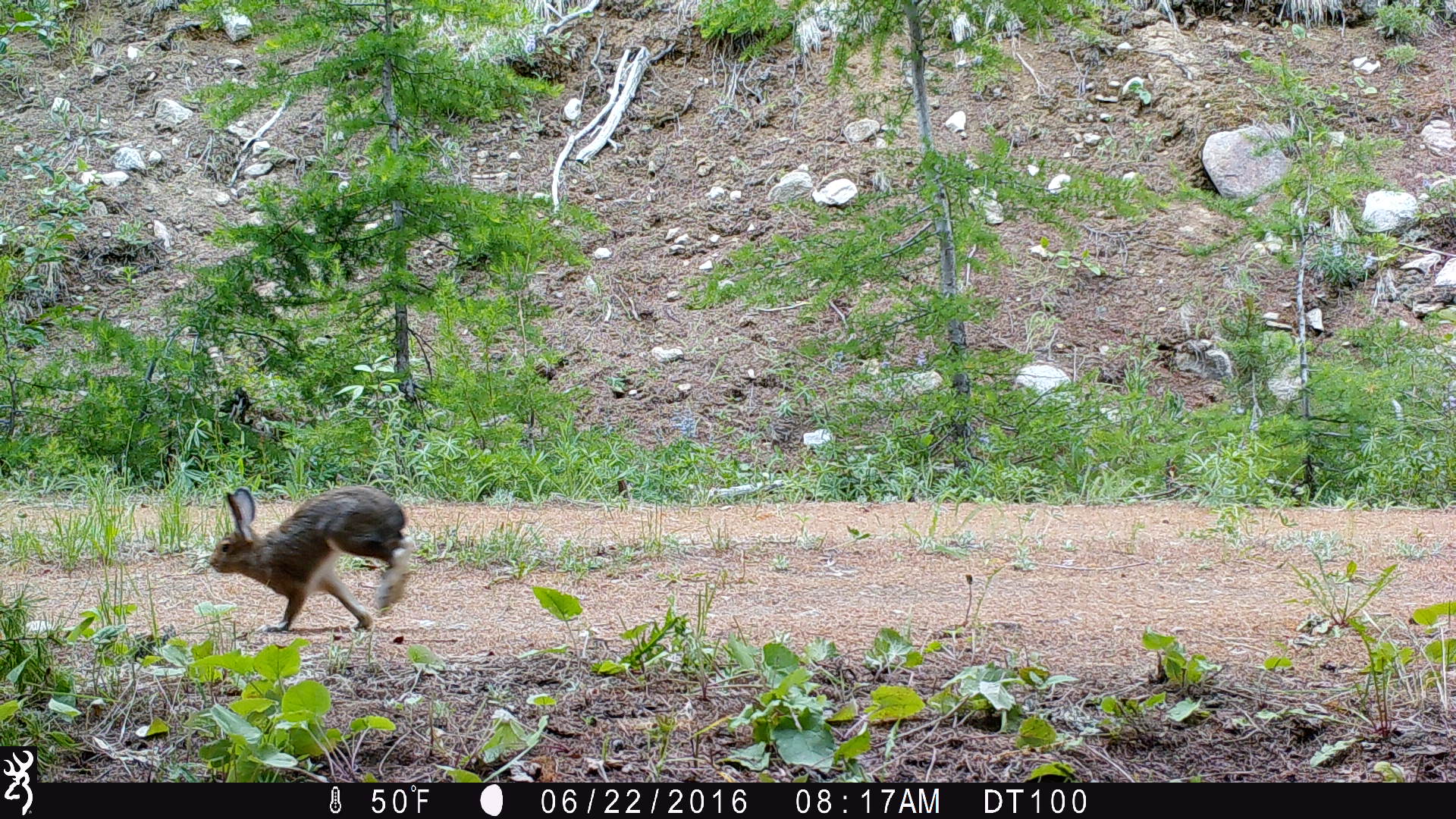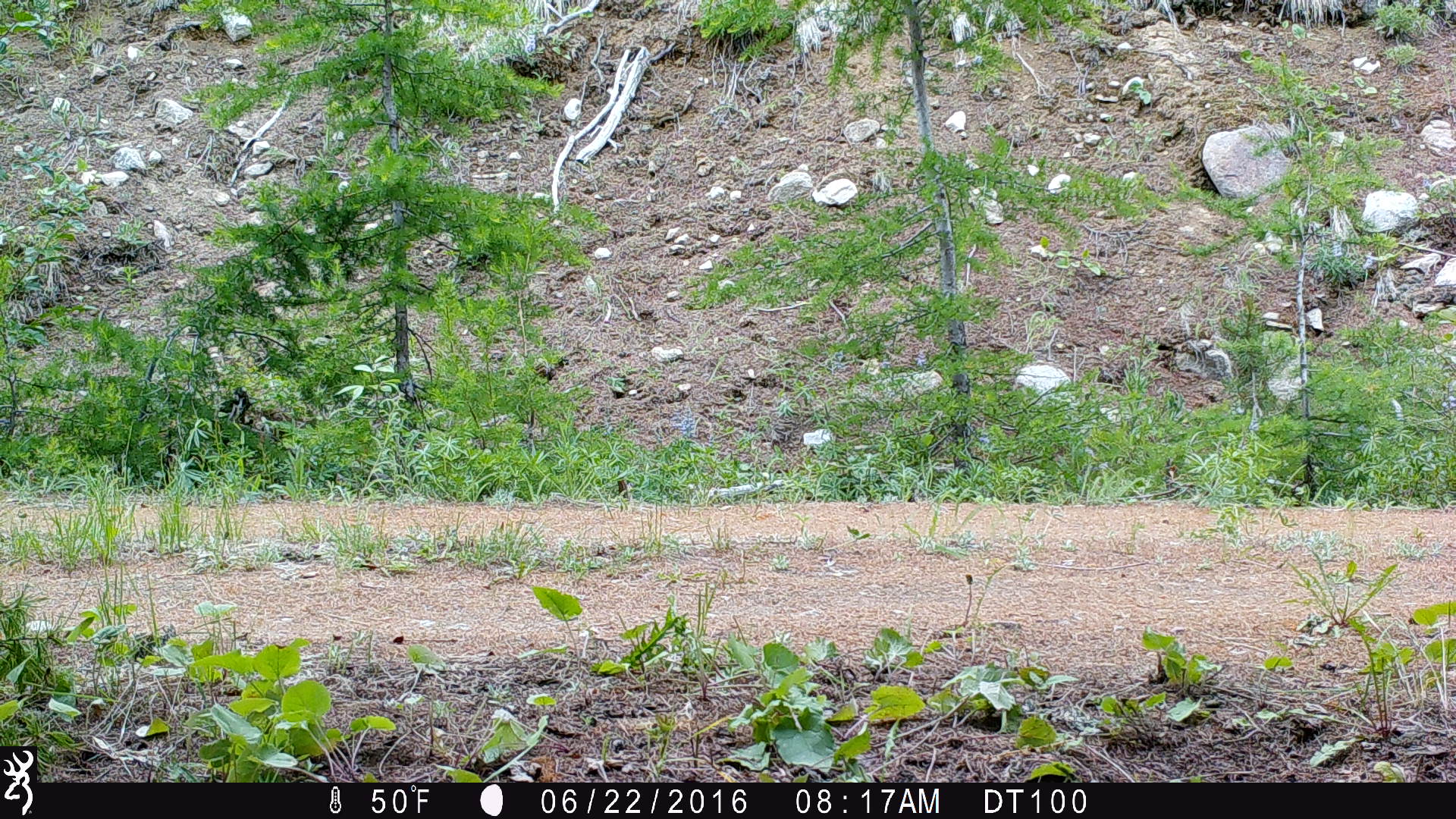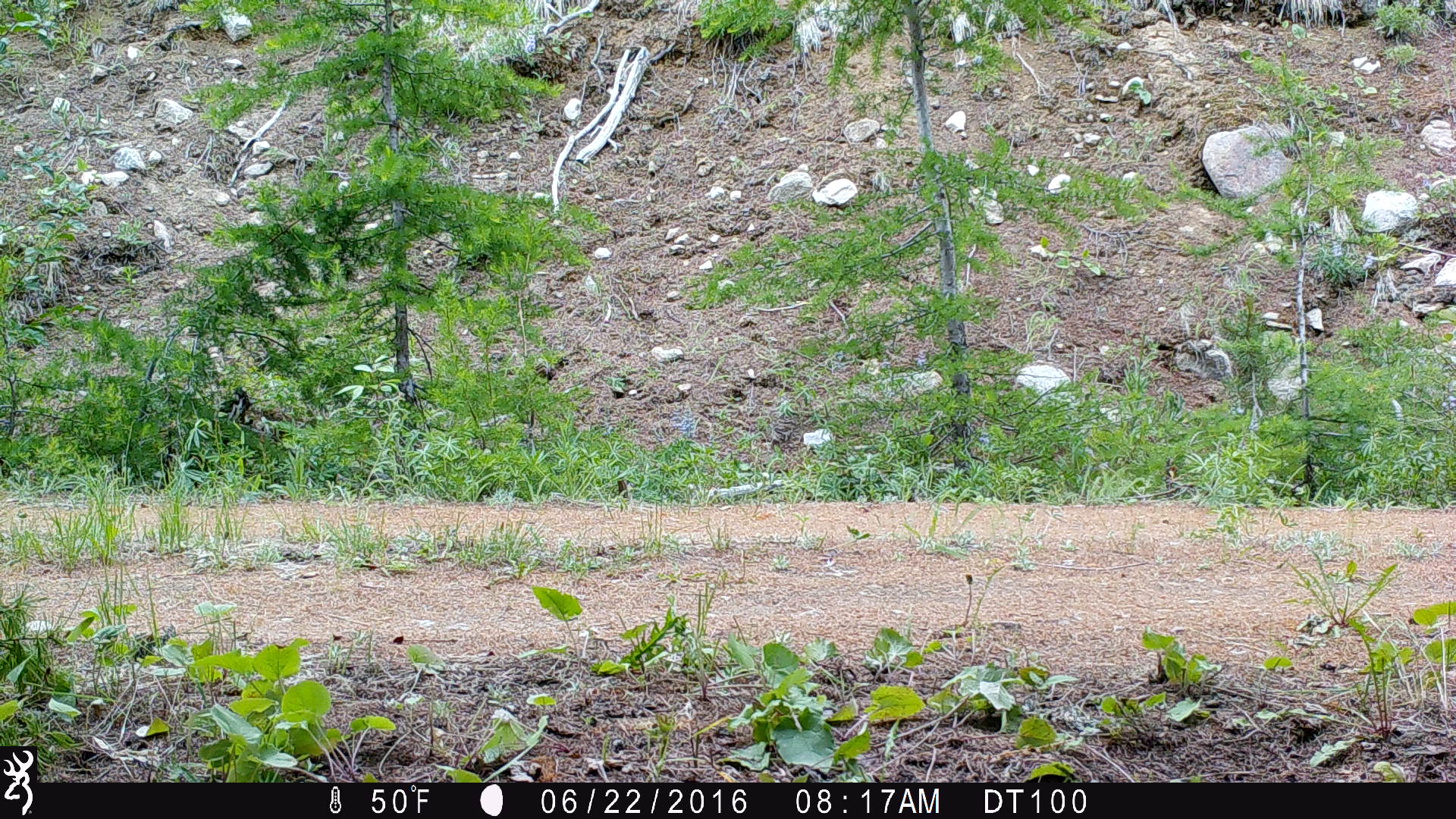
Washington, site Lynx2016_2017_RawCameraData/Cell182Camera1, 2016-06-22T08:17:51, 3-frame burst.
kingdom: Animalia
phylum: Chordata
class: Mammalia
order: Lagomorpha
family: Leporidae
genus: Lepus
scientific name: Lepus americanus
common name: snowshoe hare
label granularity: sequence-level